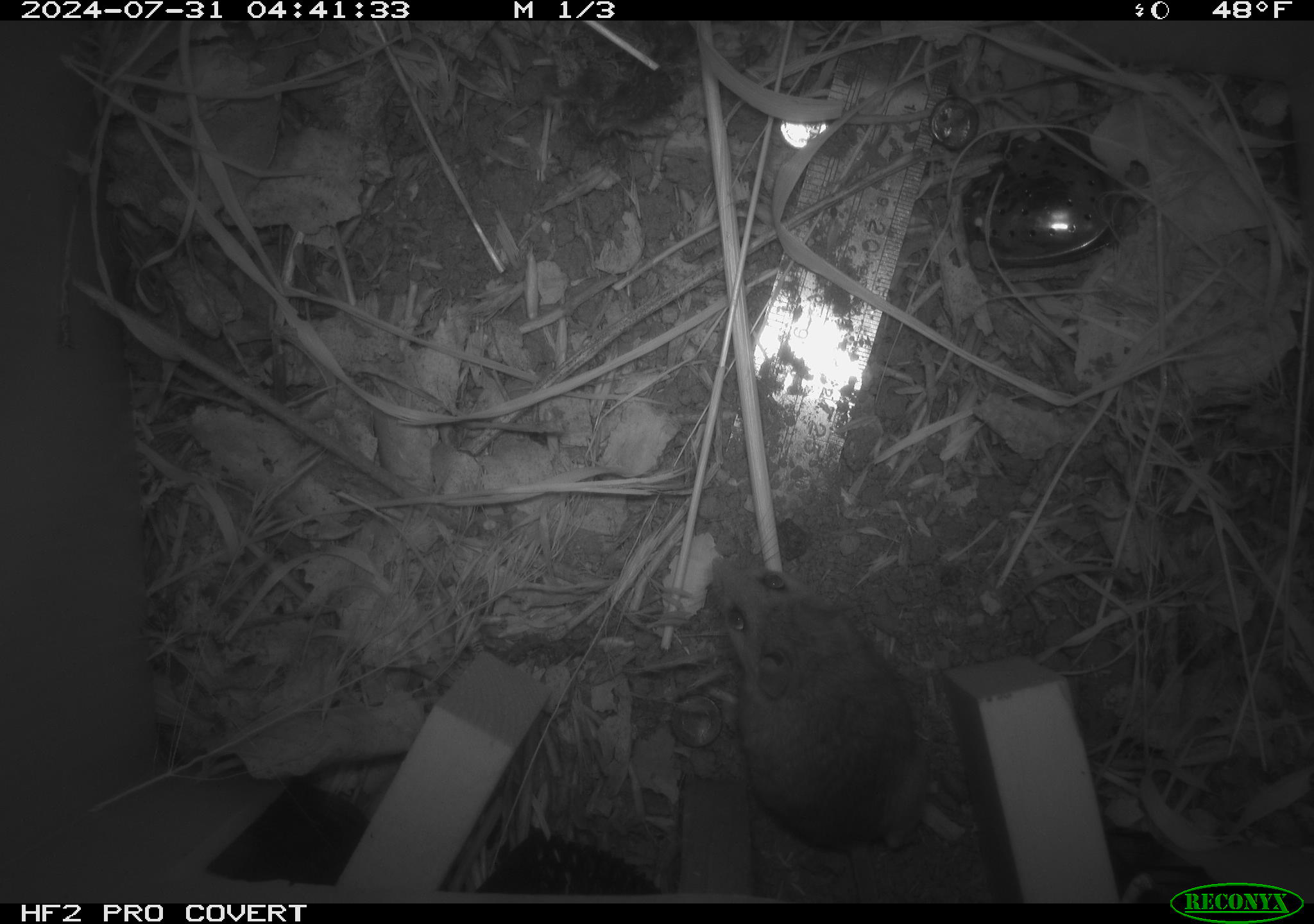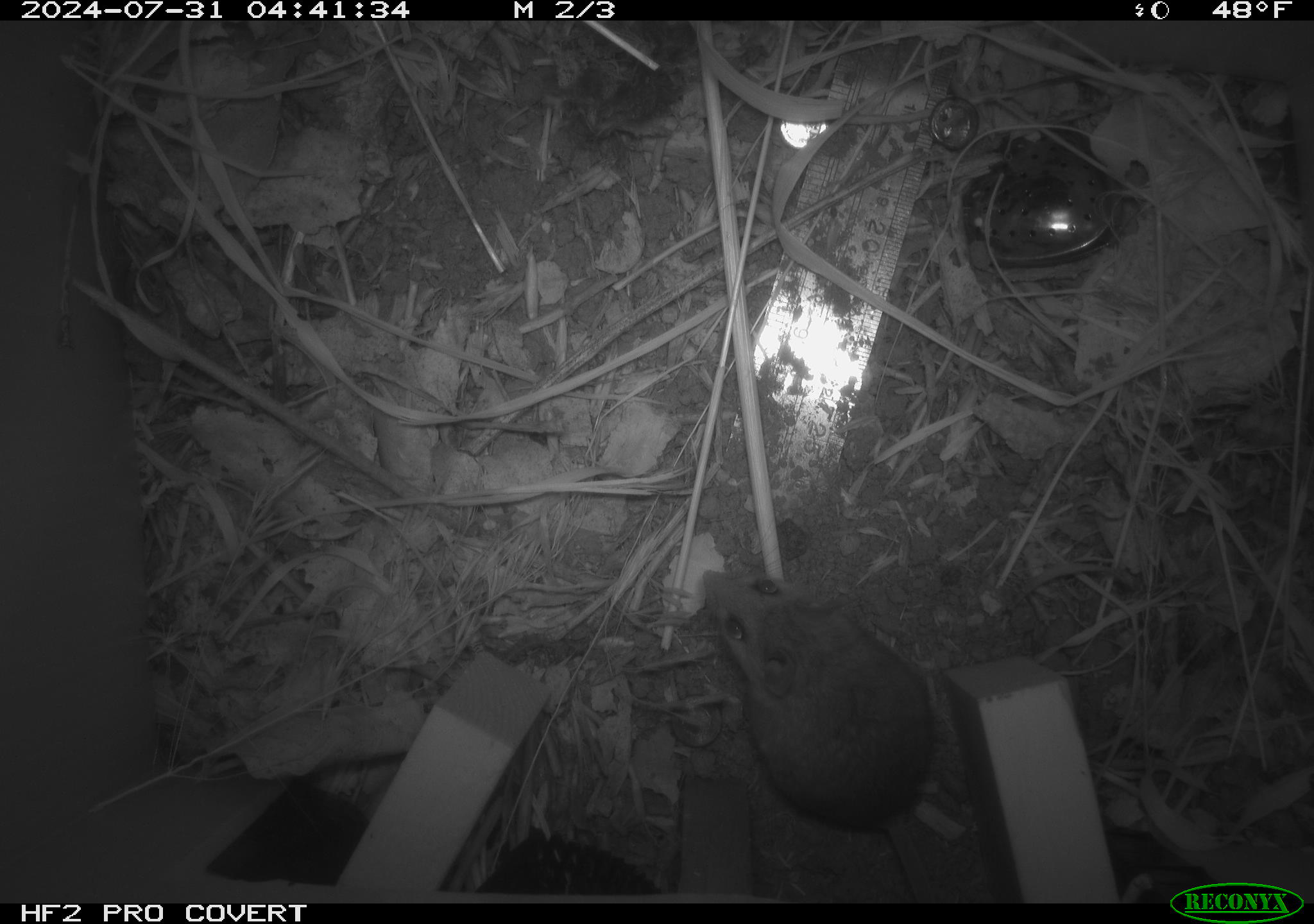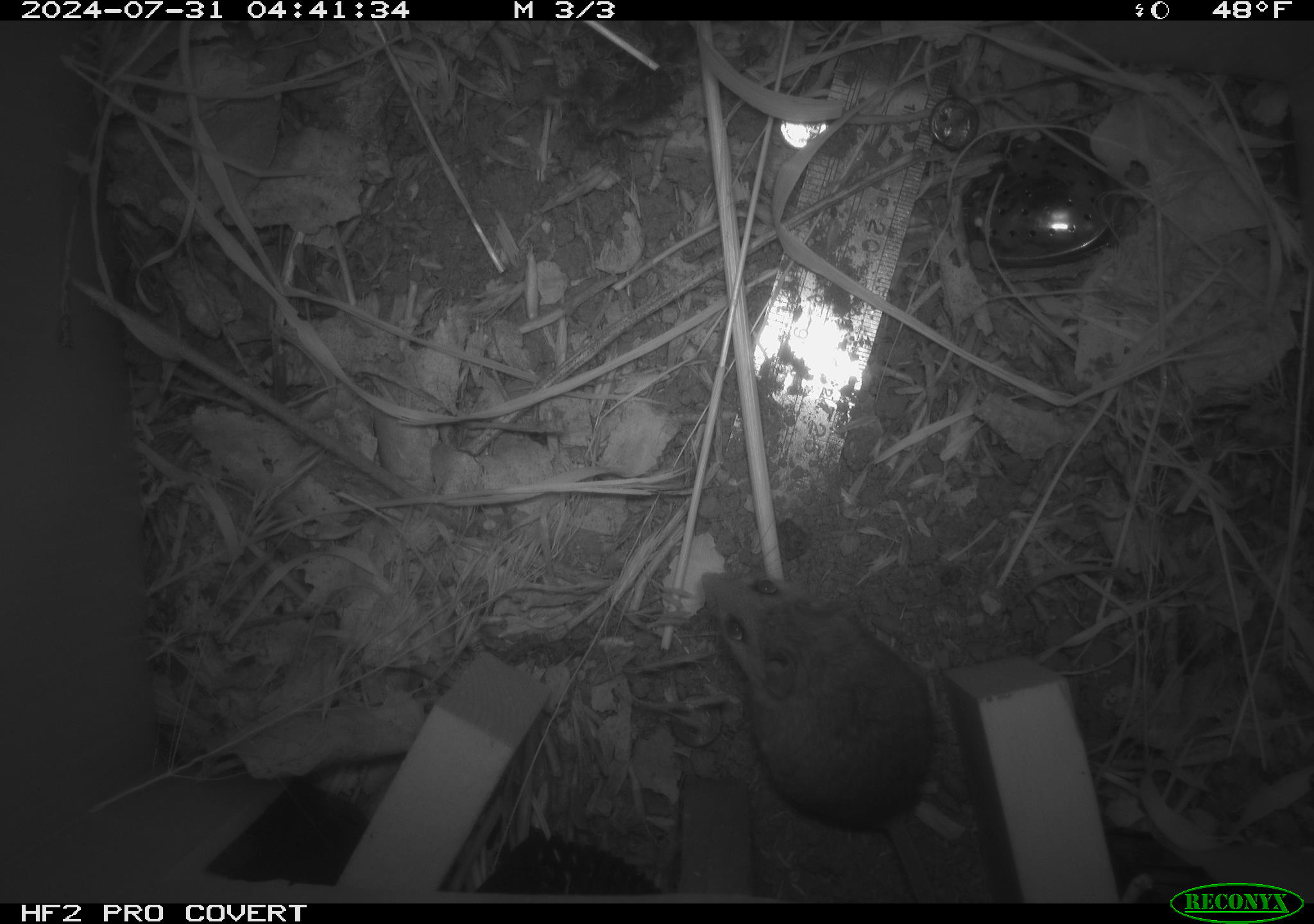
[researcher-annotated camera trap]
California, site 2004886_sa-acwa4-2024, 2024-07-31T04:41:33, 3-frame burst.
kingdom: Animalia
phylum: Chordata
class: Mammalia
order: Rodentia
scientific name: Rodentia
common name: mouse species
Mouse species (Rodentia).